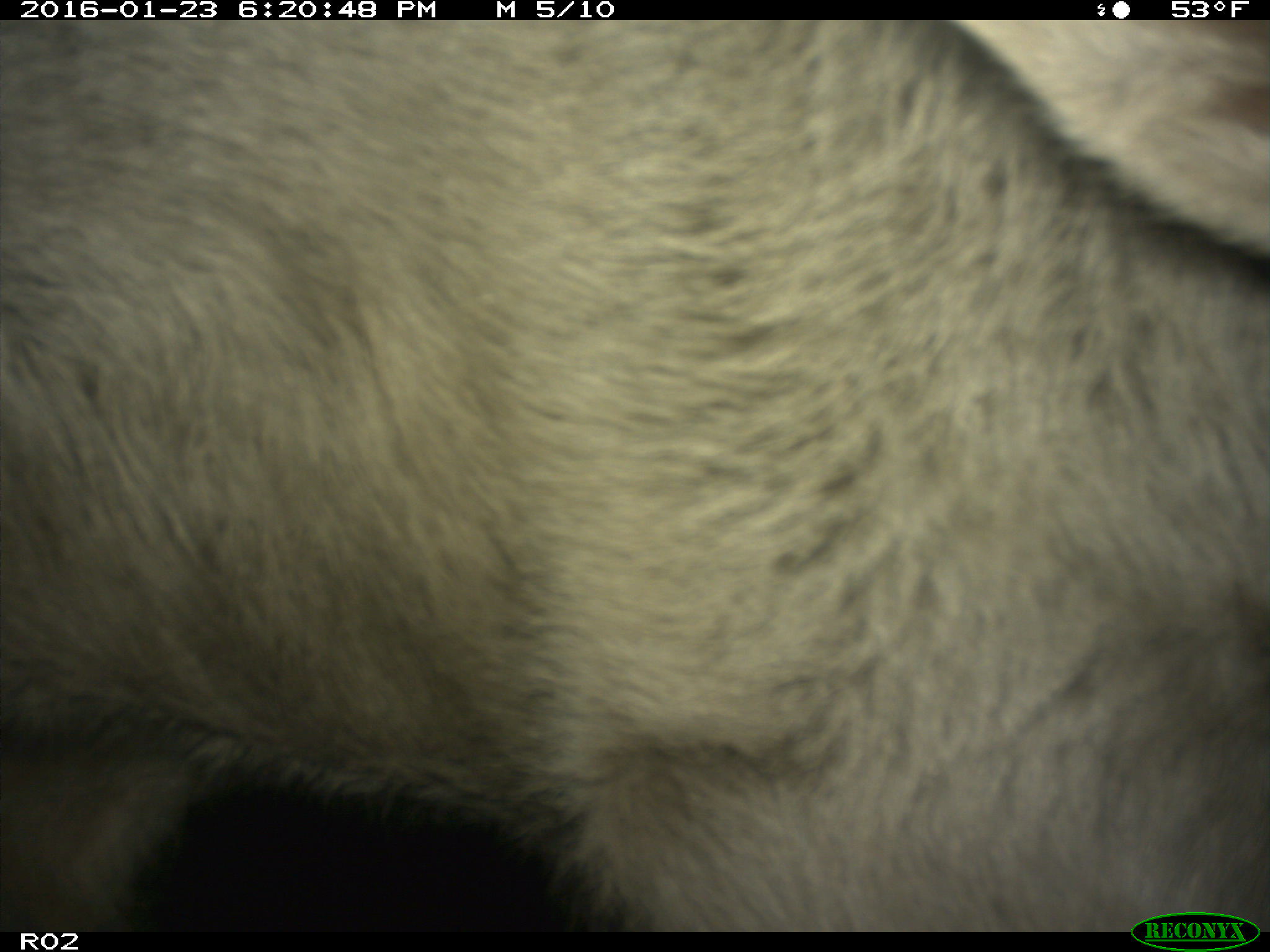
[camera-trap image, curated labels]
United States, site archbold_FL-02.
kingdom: Animalia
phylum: Chordata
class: Mammalia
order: Artiodactyla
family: Bovidae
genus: Bos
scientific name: Bos taurus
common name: domestic cow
Bos taurus (domestic cow).